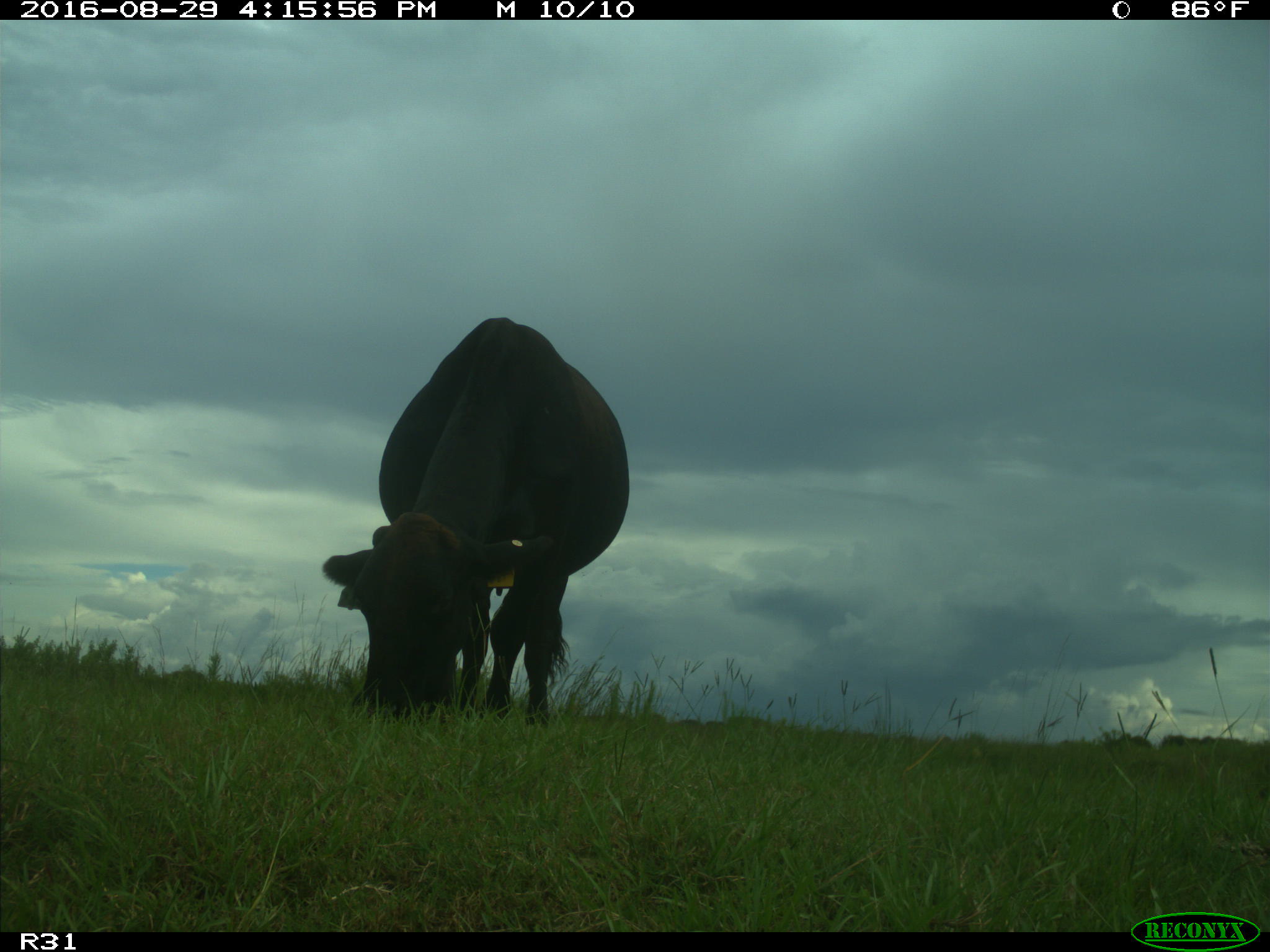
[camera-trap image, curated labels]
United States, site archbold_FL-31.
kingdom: Animalia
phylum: Chordata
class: Mammalia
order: Artiodactyla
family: Bovidae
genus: Bos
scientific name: Bos taurus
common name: domestic cow